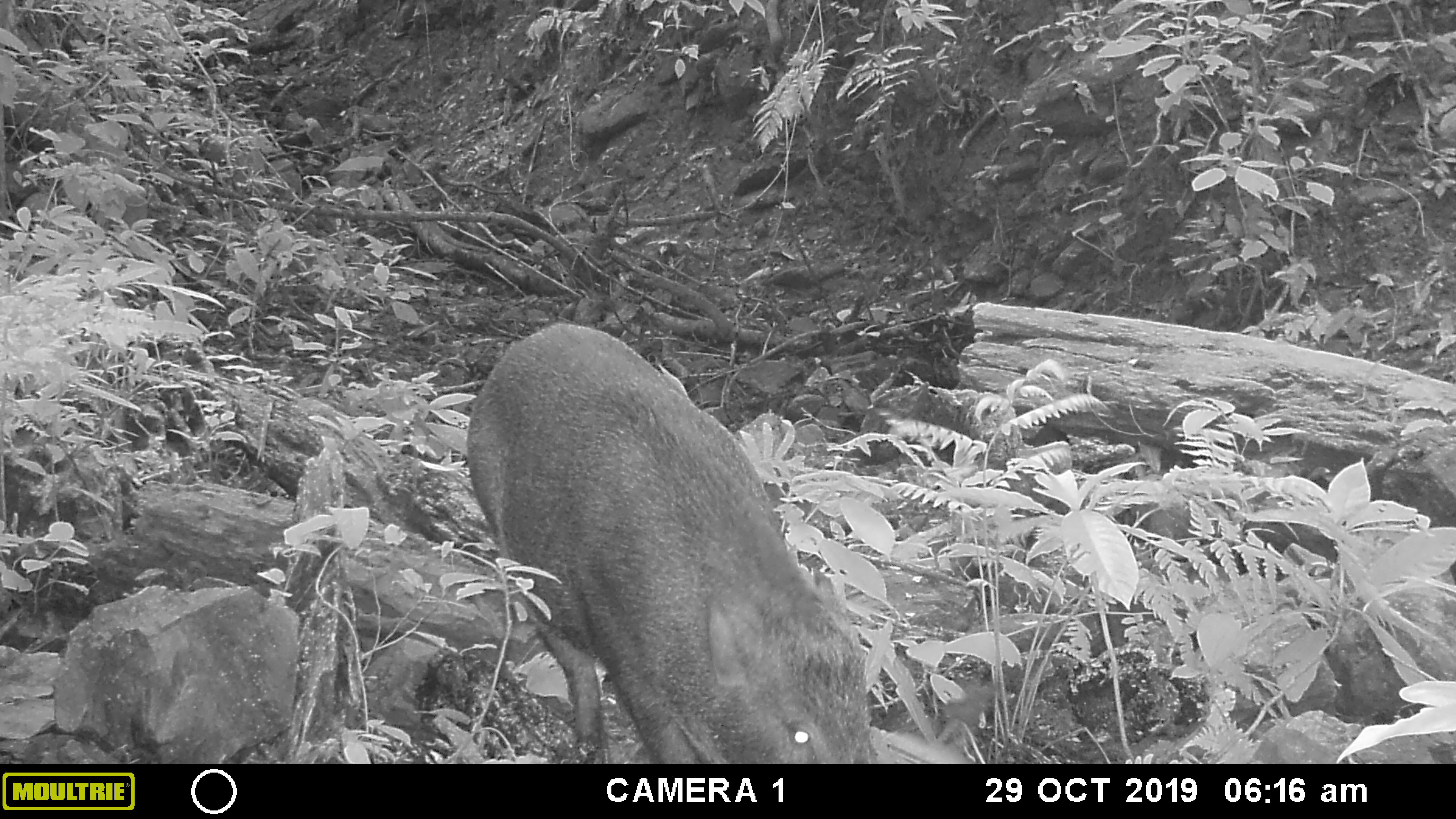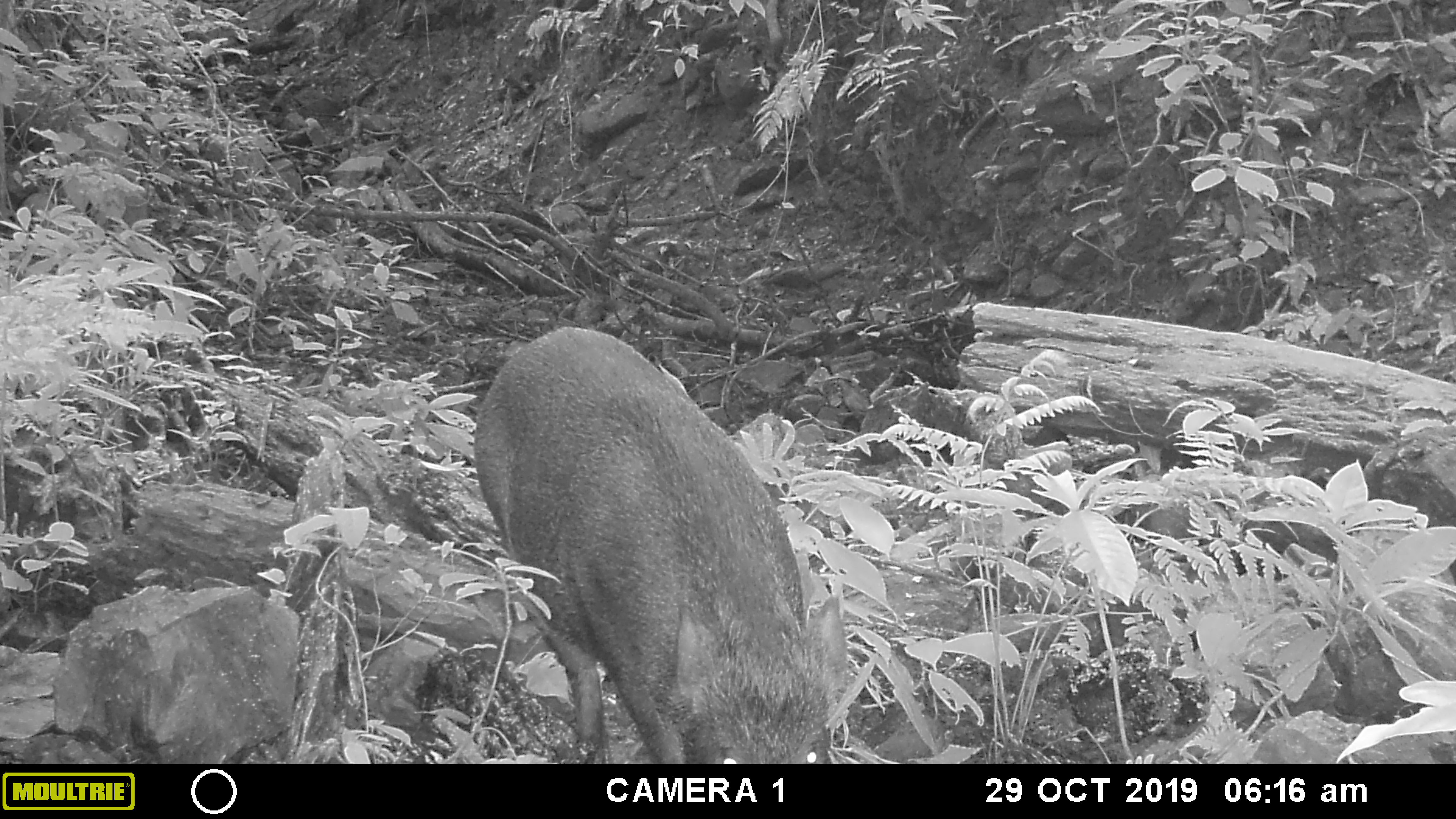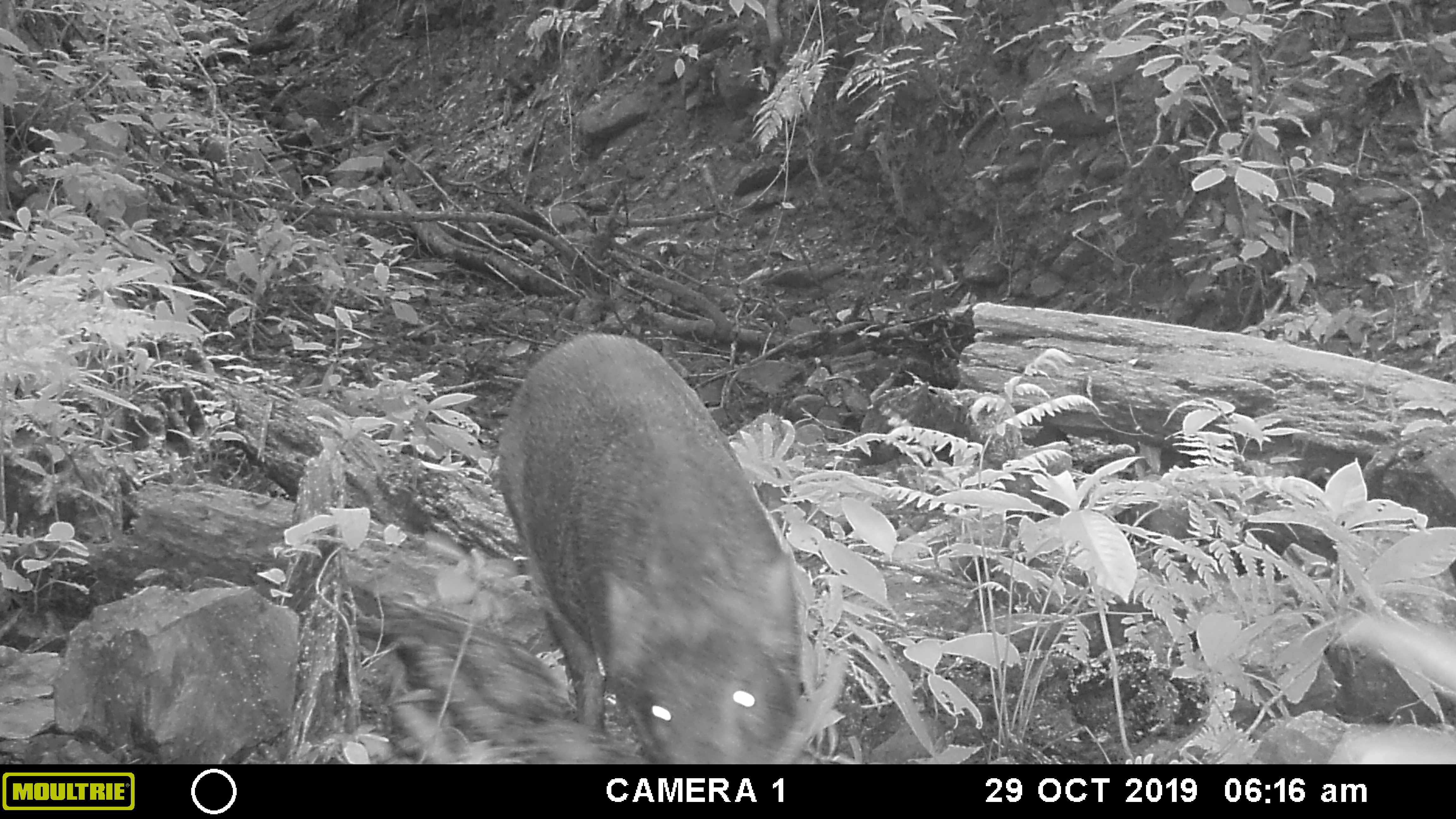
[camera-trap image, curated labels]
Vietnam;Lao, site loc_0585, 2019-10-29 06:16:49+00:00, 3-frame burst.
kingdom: Animalia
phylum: Chordata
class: Mammalia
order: Artiodactyla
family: Suidae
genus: Sus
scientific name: Sus scrofa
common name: eurasian wild pig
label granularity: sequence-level